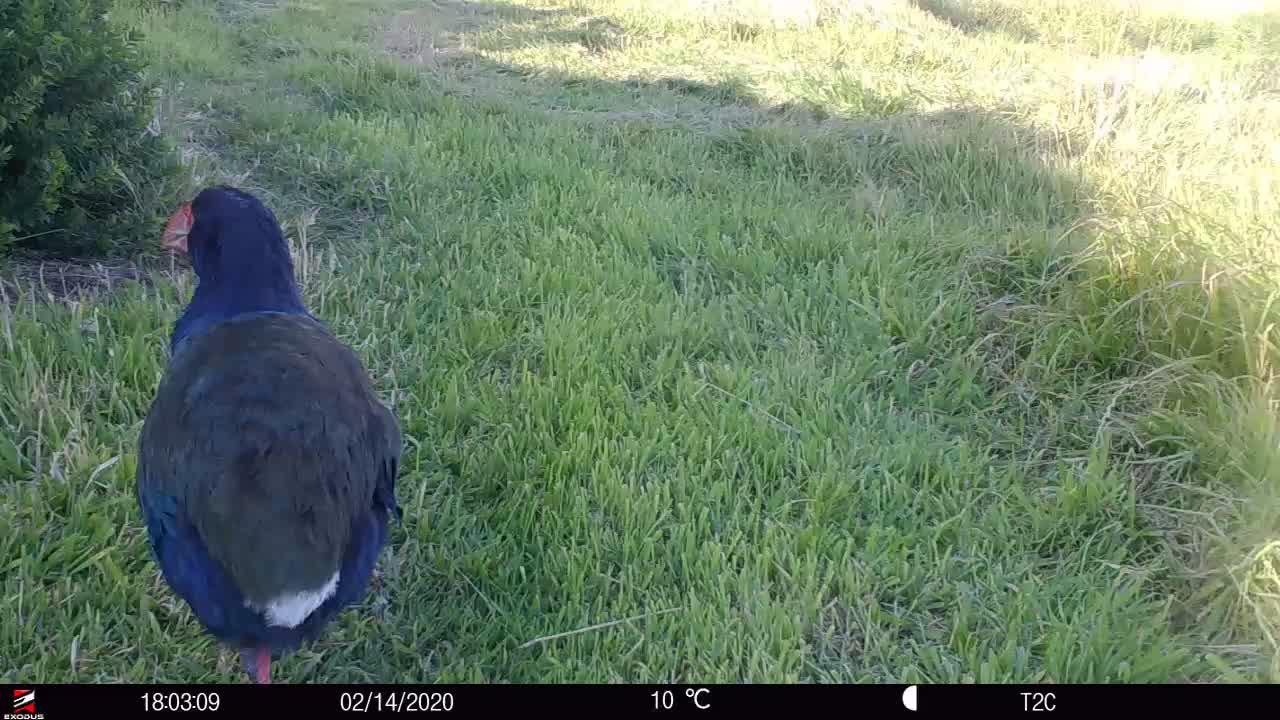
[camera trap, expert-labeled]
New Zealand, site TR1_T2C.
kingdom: Animalia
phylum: Chordata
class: Aves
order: Gruiformes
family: Rallidae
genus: Porphyrio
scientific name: Porphyrio mantelli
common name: takahe